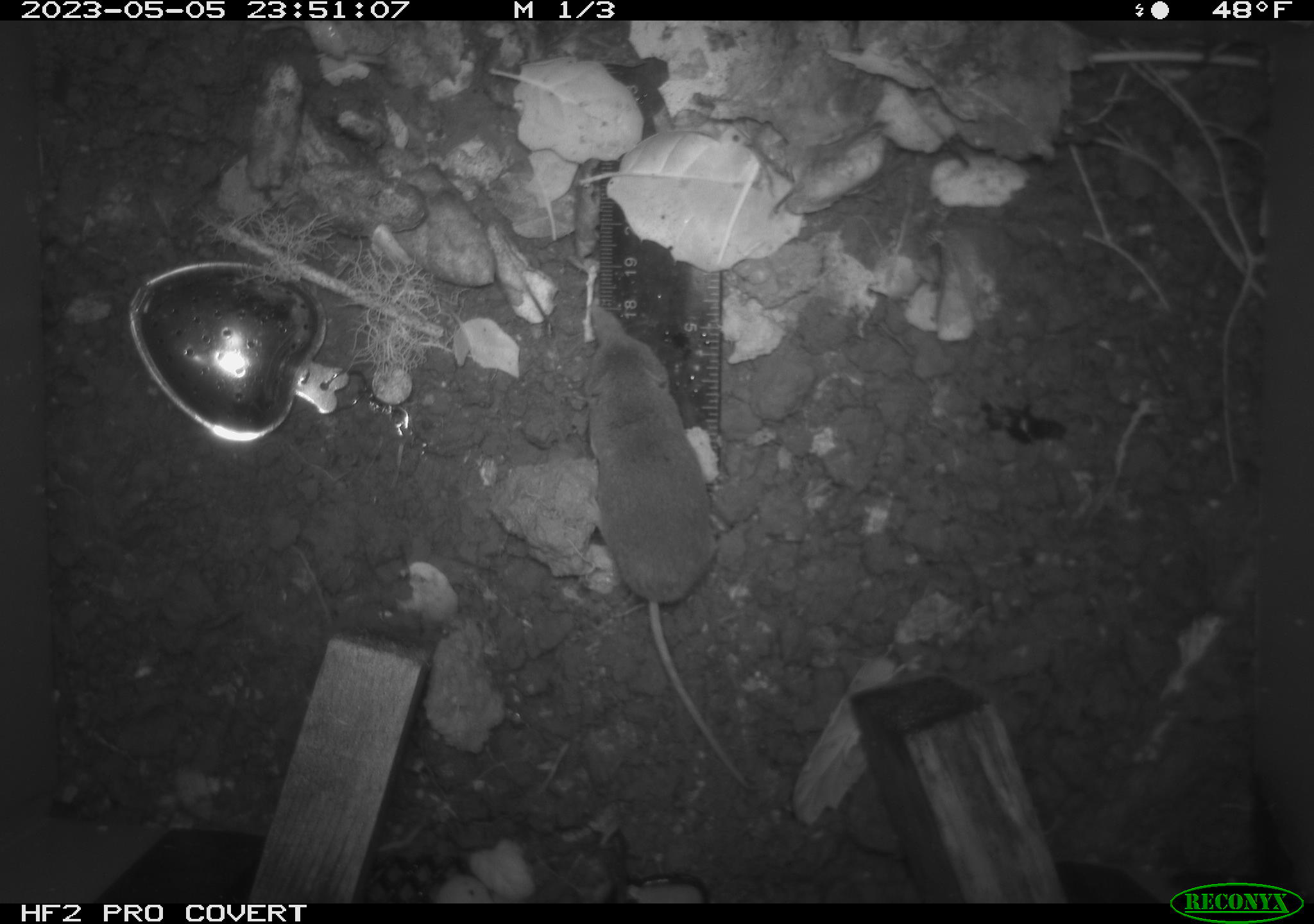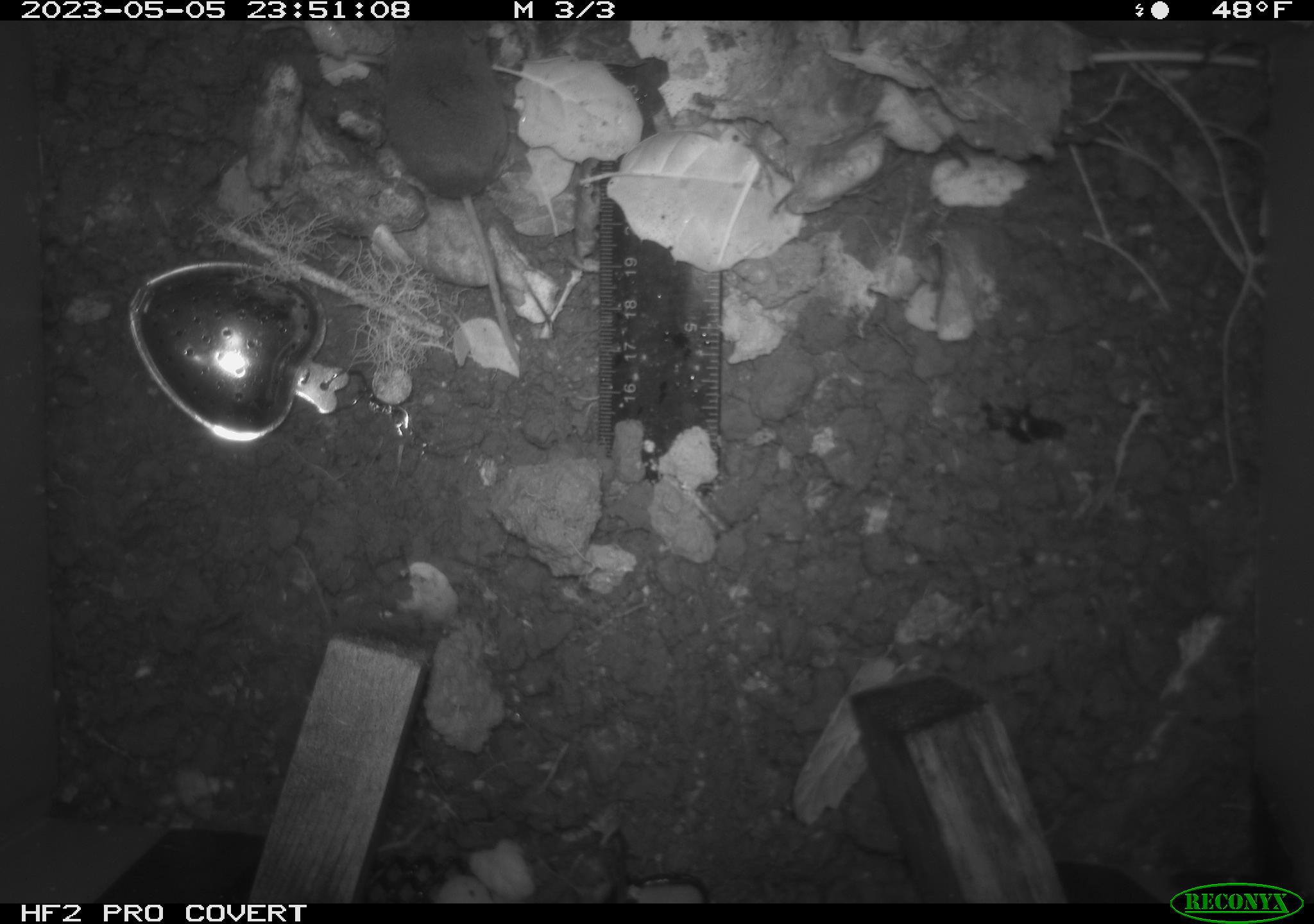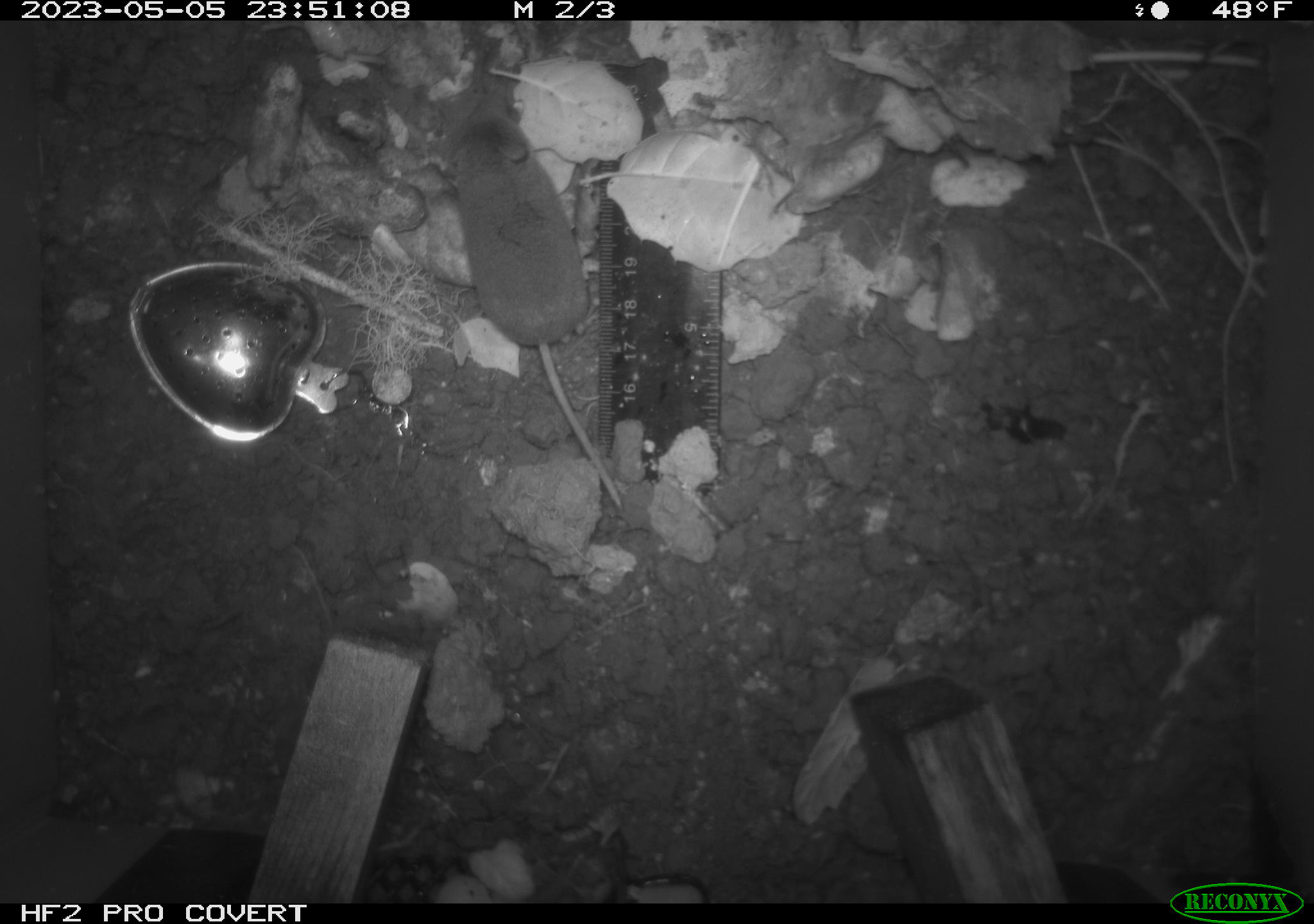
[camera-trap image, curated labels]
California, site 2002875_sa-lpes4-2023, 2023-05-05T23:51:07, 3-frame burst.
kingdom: Animalia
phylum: Chordata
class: Mammalia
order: Eulipotyphla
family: Soricidae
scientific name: Soricidae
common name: shrews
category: soricidae family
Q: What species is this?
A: Soricidae family (shrews) (Soricidae).